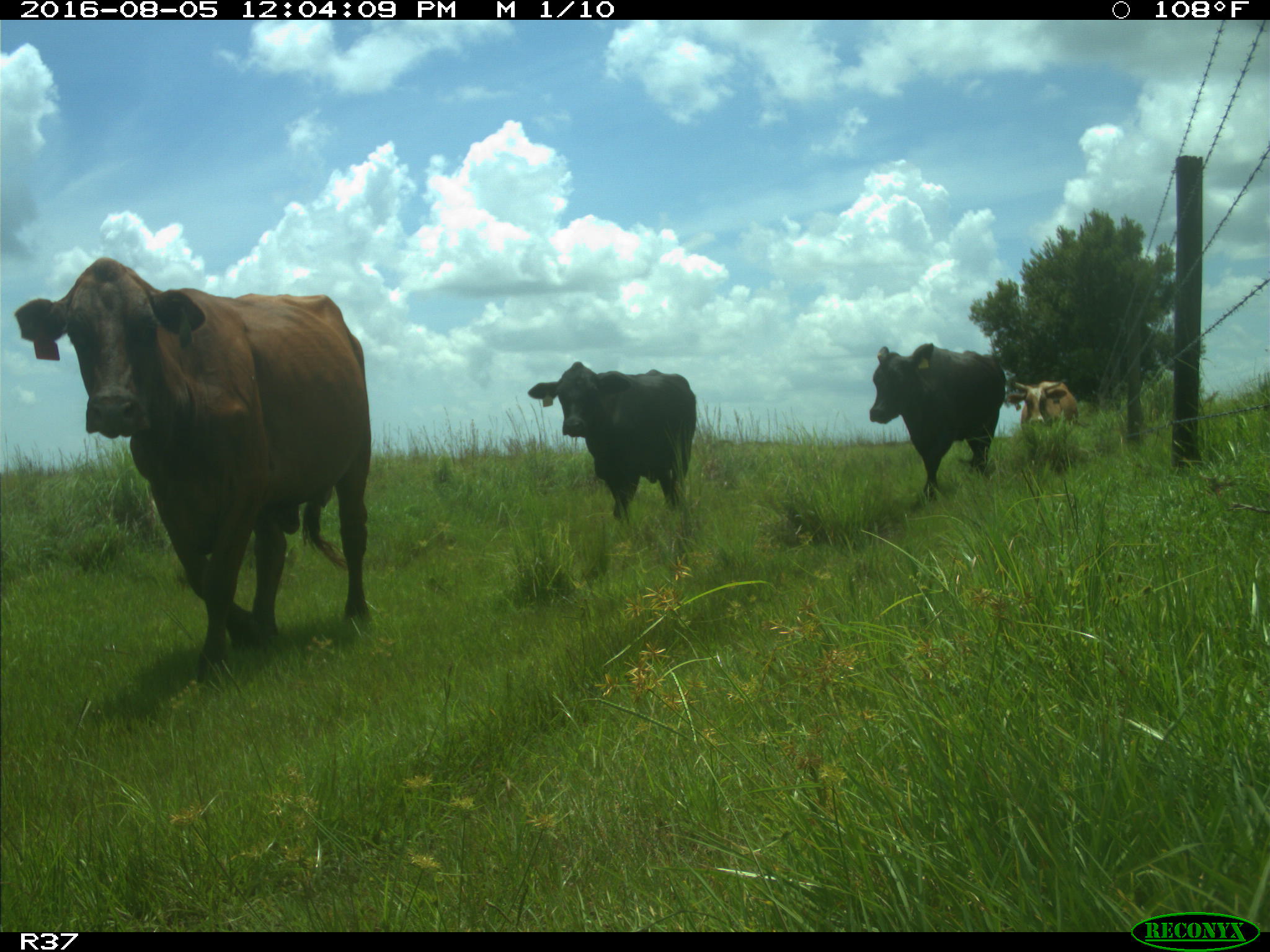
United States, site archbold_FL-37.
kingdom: Animalia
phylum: Chordata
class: Mammalia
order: Artiodactyla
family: Bovidae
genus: Bos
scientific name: Bos taurus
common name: domestic cow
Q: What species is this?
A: Bos taurus (domestic cow).